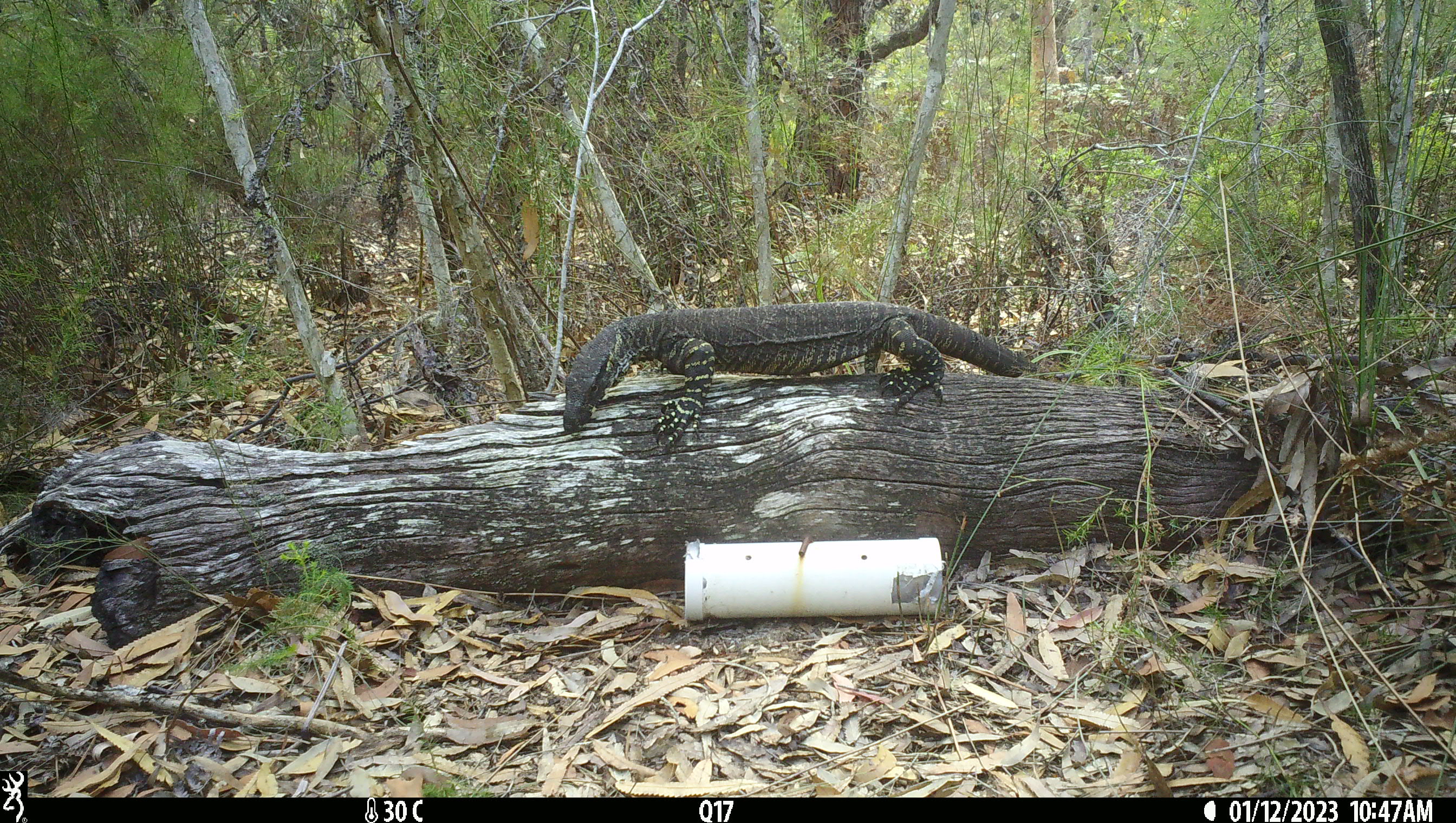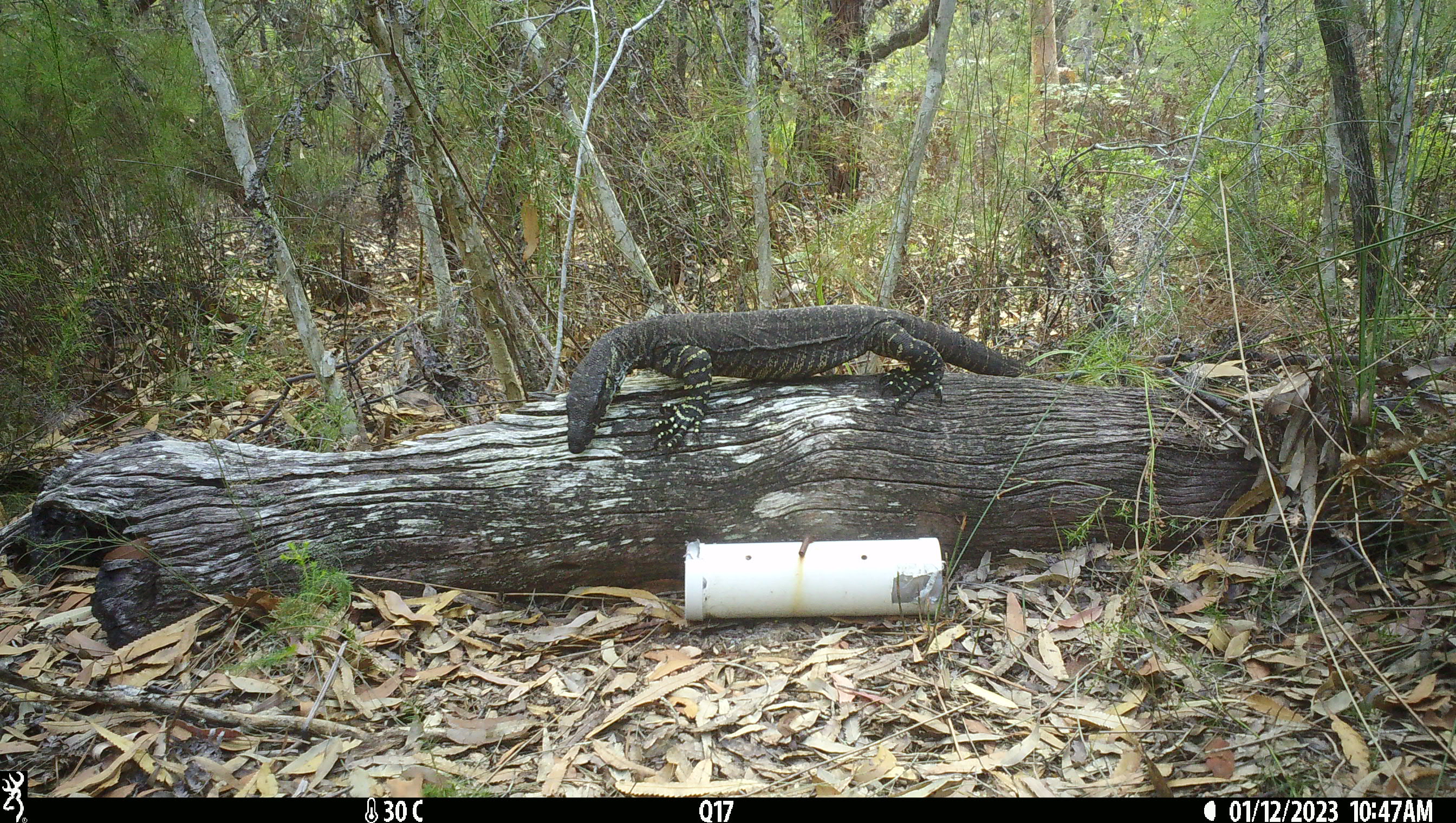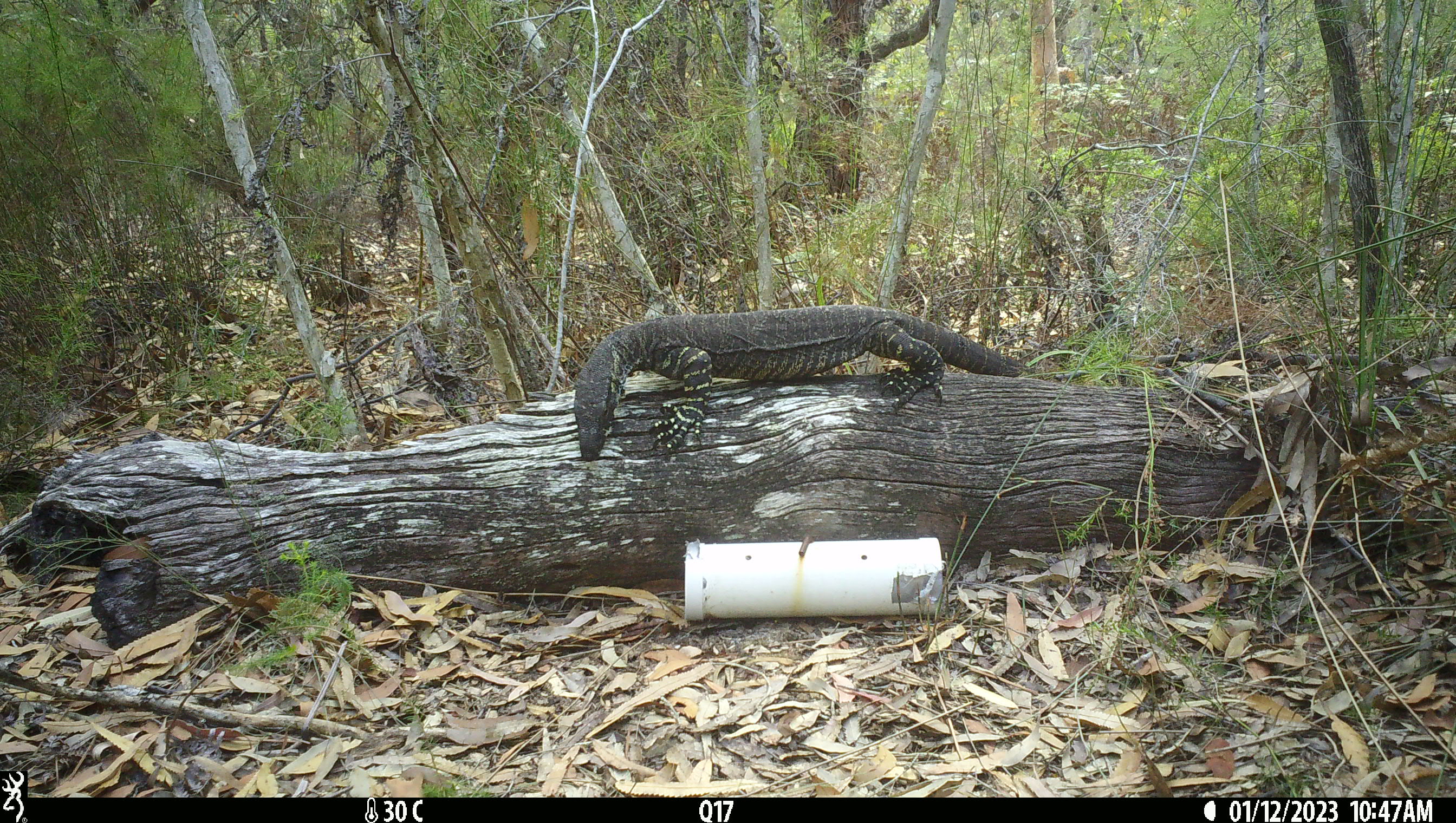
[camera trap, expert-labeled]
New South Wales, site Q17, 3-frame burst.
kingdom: Animalia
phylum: Chordata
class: Reptilia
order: Squamata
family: Varanidae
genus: Varanus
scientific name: Varanus varius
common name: lace monitor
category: goanna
Goanna (lace monitor) (Varanus varius).